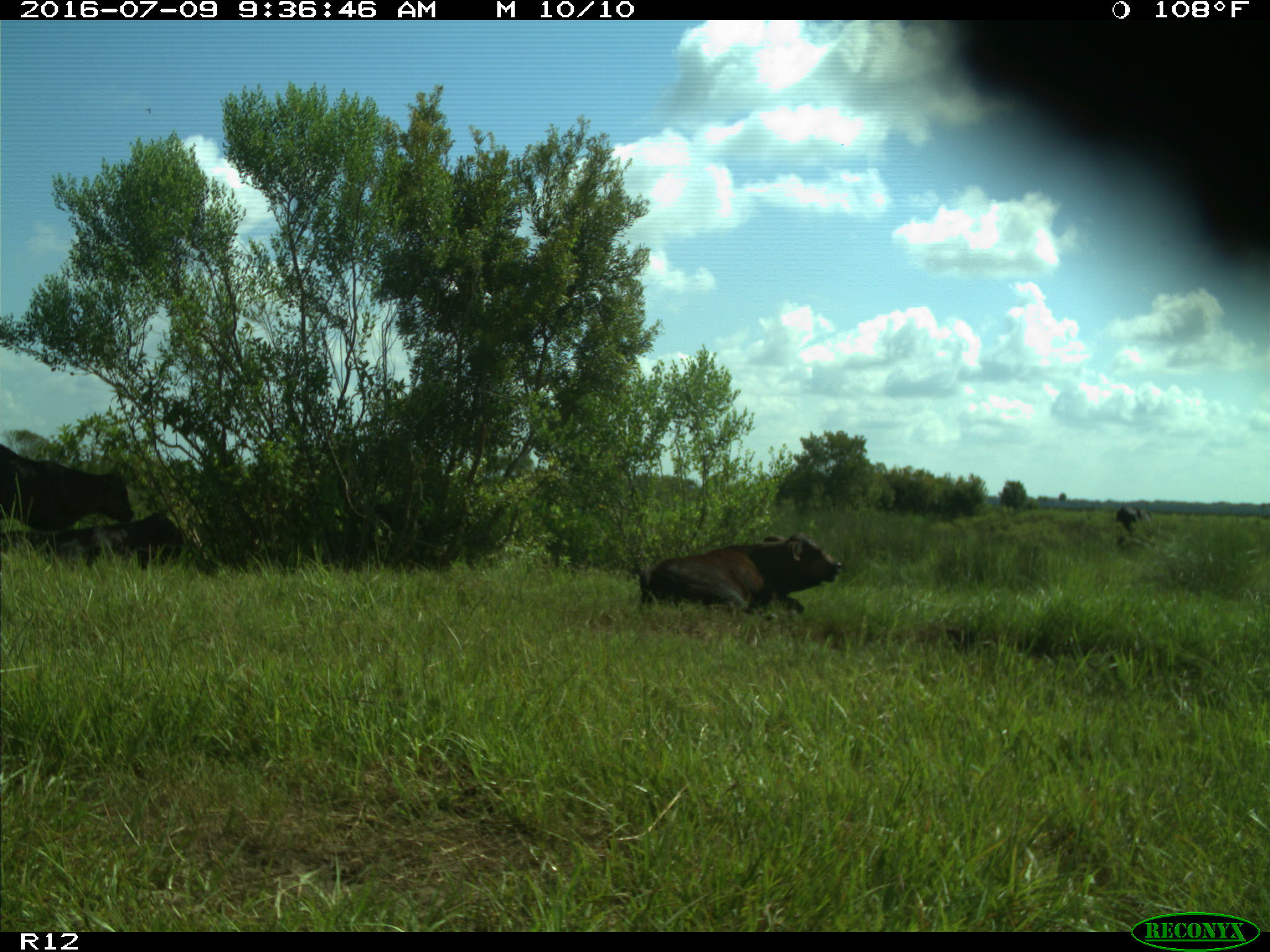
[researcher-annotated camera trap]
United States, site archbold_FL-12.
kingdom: Animalia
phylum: Chordata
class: Mammalia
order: Artiodactyla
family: Bovidae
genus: Bos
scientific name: Bos taurus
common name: domestic cow